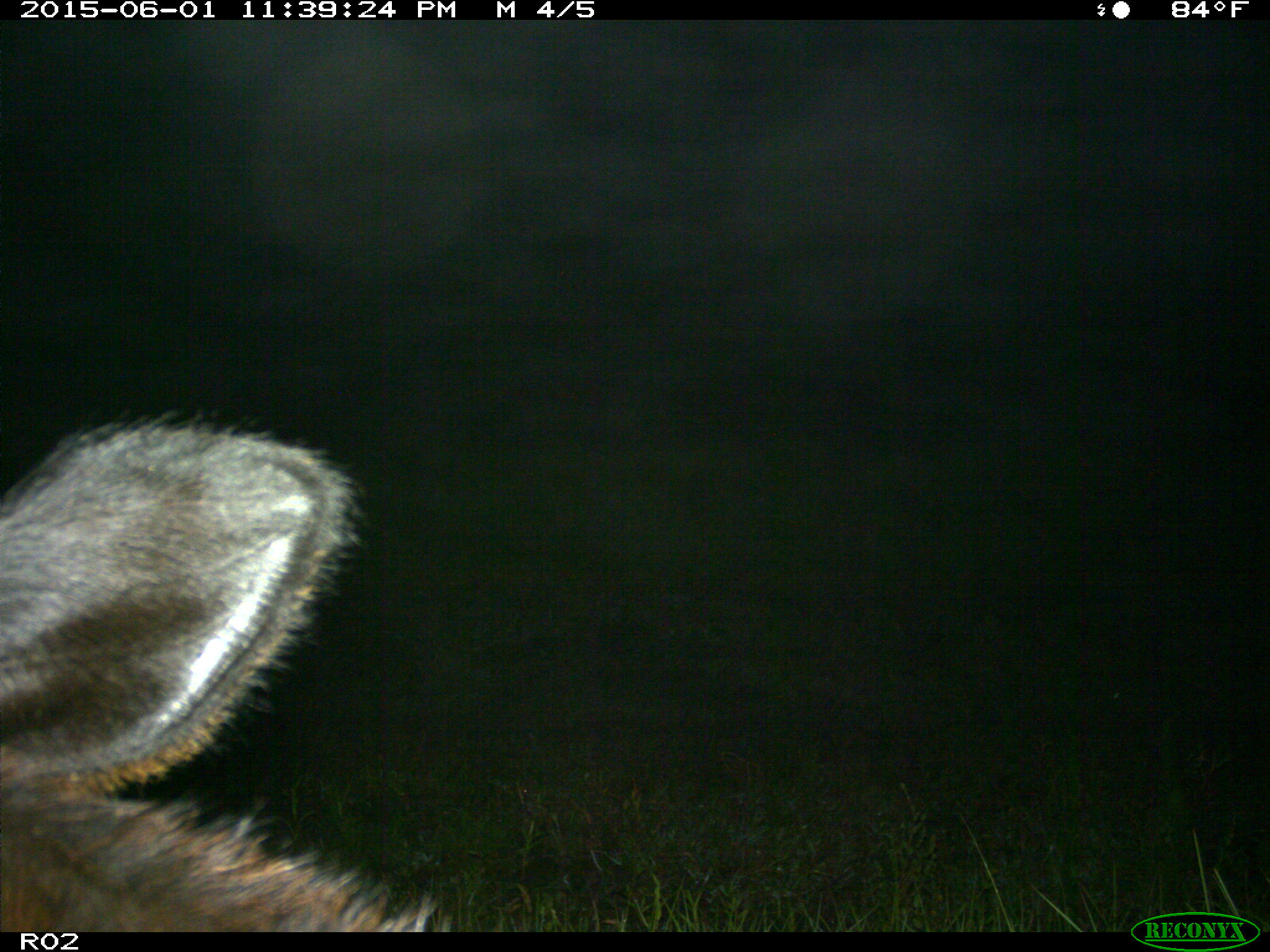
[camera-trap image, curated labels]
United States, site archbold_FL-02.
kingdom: Animalia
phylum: Chordata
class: Mammalia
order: Artiodactyla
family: Bovidae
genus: Bos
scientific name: Bos taurus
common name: domestic cow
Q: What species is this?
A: Bos taurus (domestic cow).